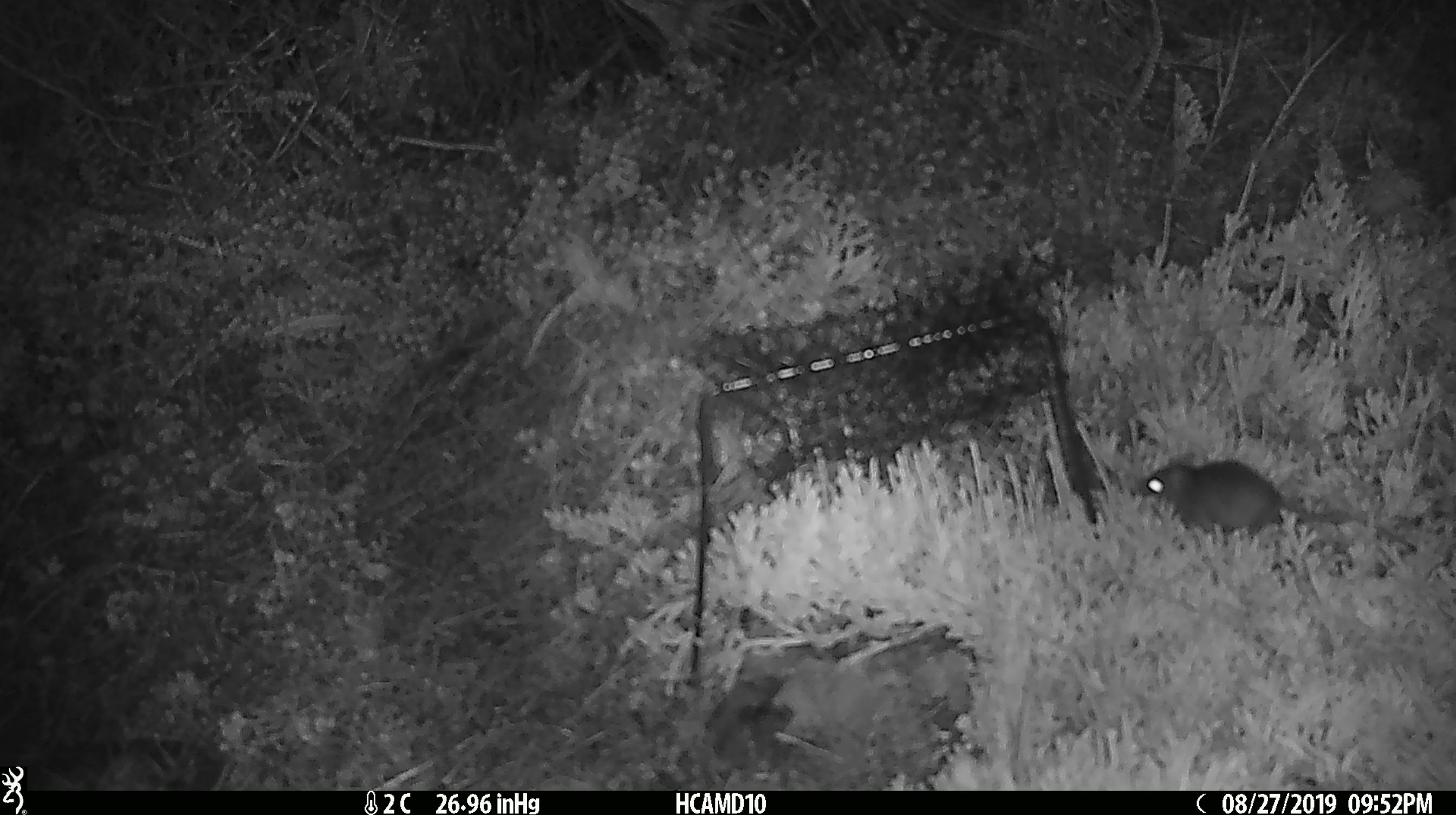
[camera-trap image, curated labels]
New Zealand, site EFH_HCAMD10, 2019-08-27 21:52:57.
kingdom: Animalia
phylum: Chordata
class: Mammalia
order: Rodentia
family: Muridae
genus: Mus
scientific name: Mus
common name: mouse